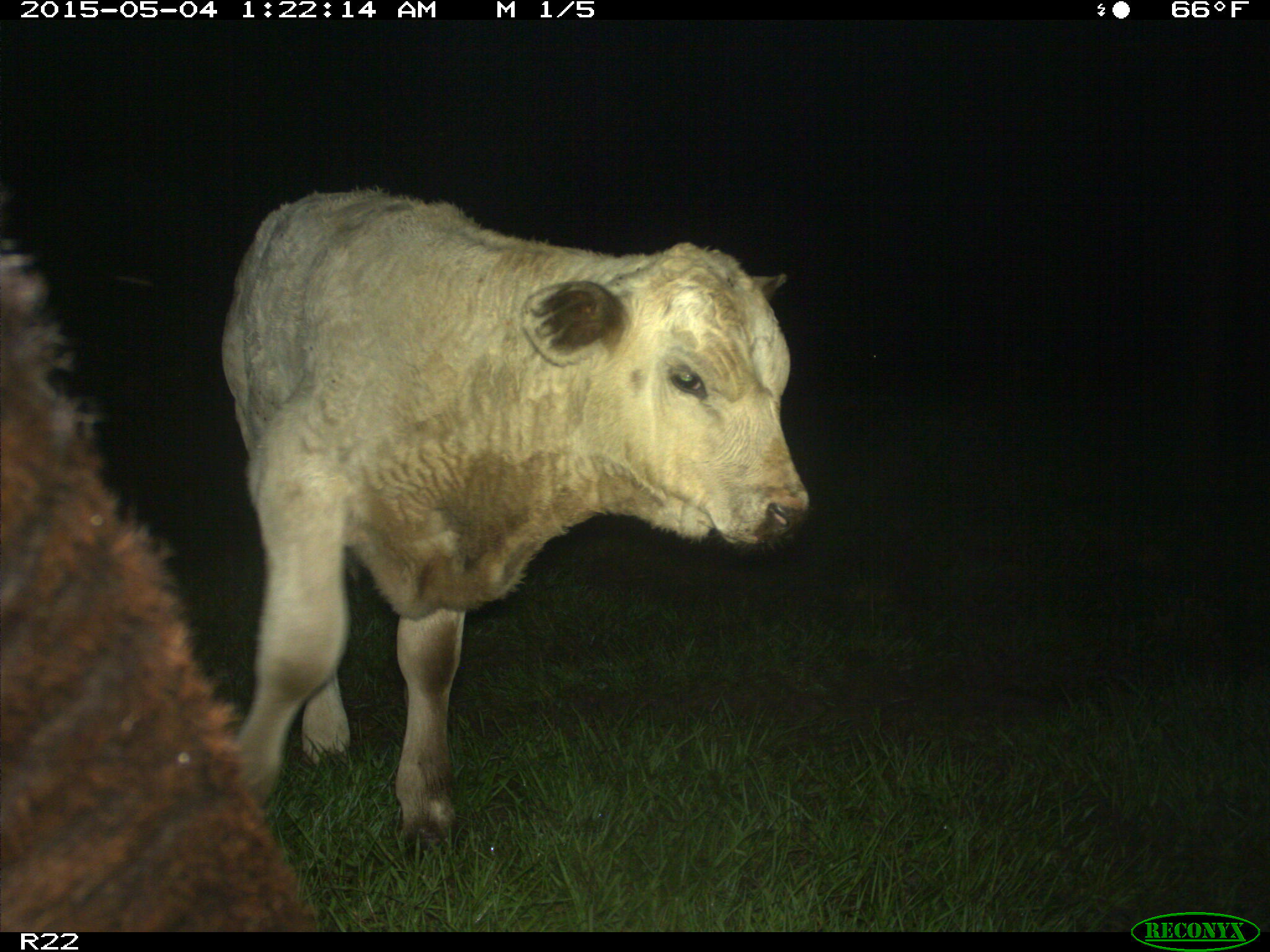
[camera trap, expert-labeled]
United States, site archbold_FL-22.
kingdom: Animalia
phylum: Chordata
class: Mammalia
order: Artiodactyla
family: Bovidae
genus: Bos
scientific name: Bos taurus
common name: domestic cow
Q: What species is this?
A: Bos taurus (domestic cow).